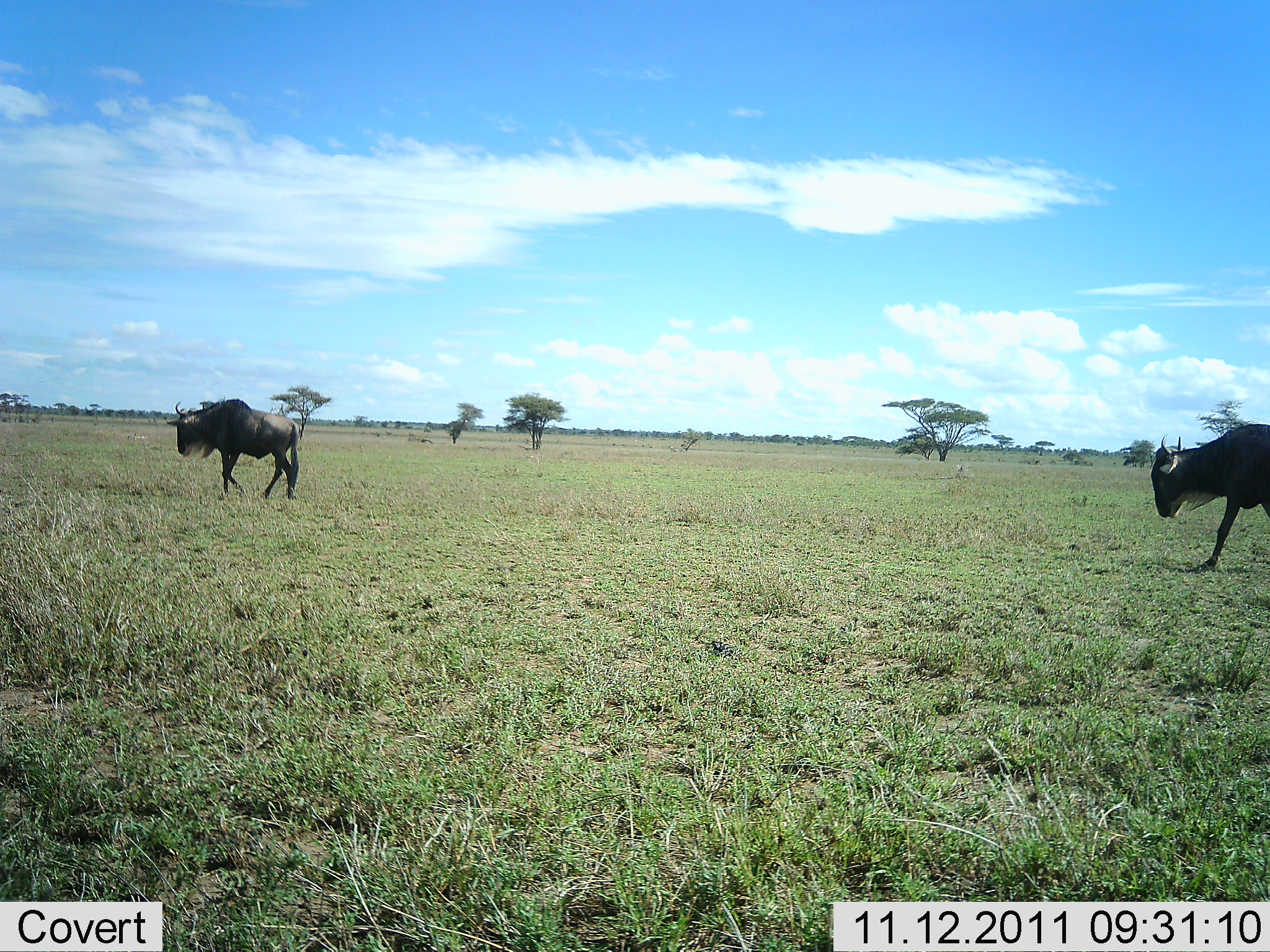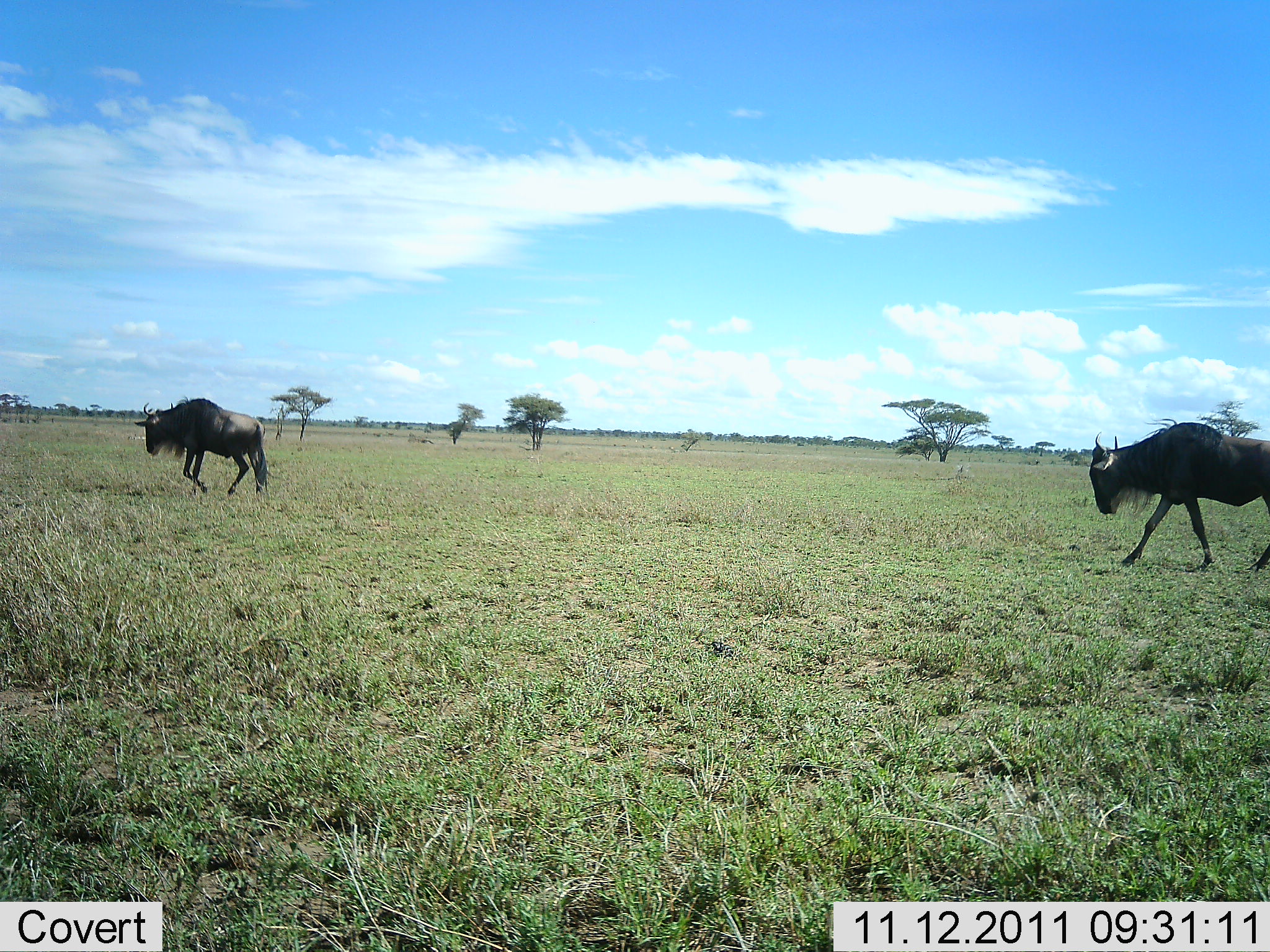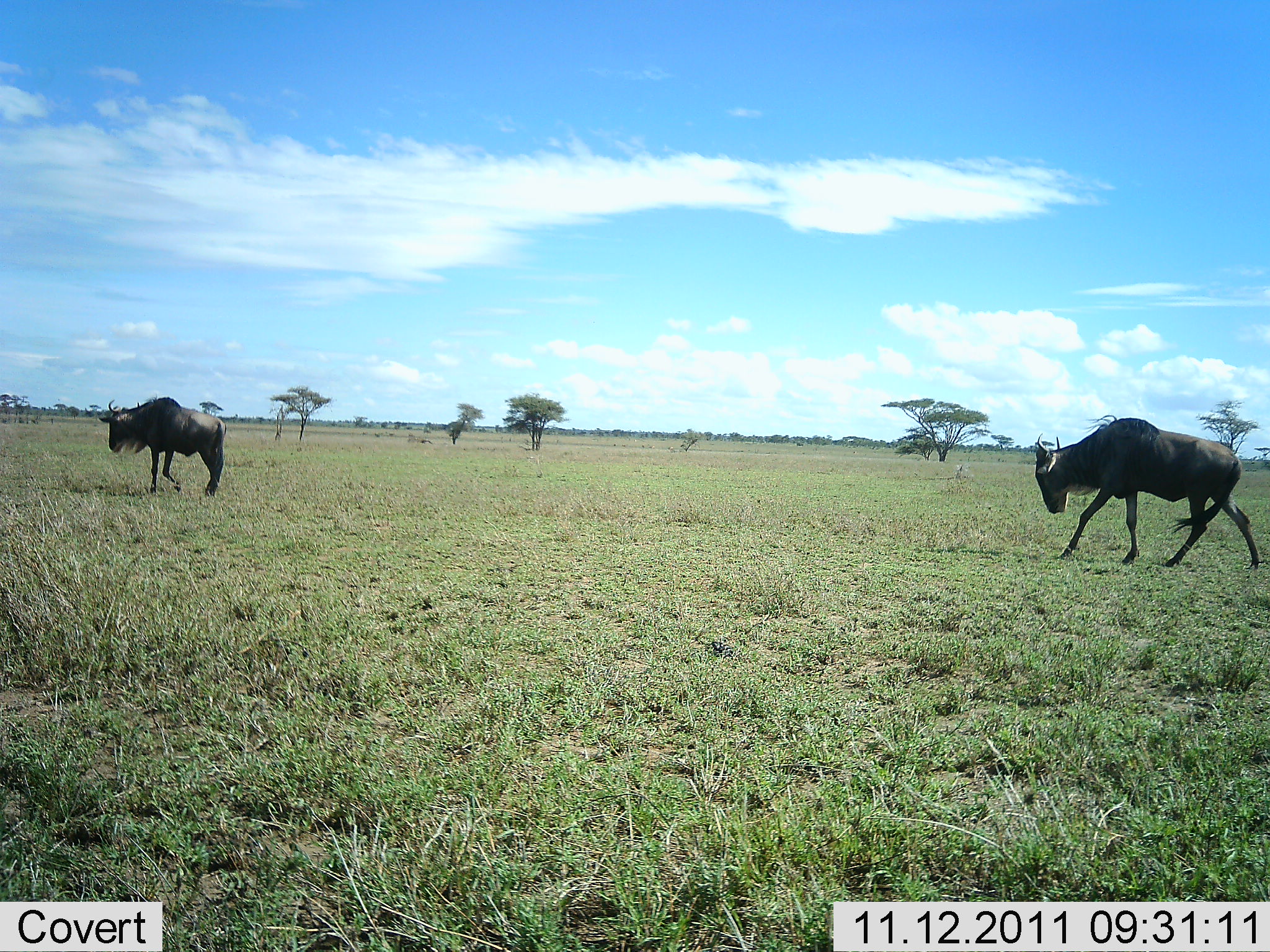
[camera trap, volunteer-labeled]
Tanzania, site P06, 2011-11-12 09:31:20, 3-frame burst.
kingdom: Animalia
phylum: Chordata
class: Mammalia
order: Artiodactyla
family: Bovidae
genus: Connochaetes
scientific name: Connochaetes taurinus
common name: blue wildebeest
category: wildebeest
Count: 2.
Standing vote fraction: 8%.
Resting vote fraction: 0%.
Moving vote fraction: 100%.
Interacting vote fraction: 0%.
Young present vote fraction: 0%.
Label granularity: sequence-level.